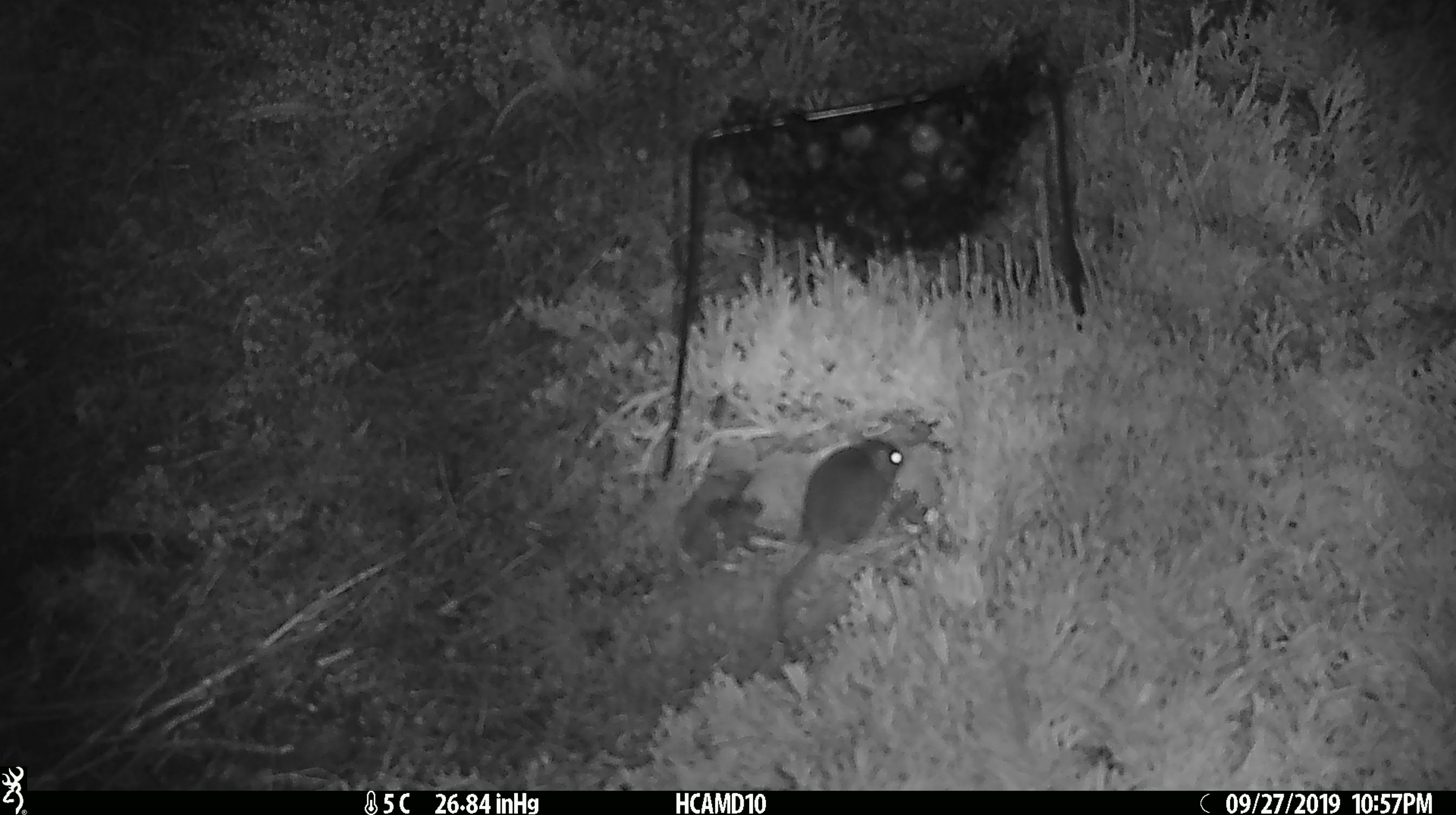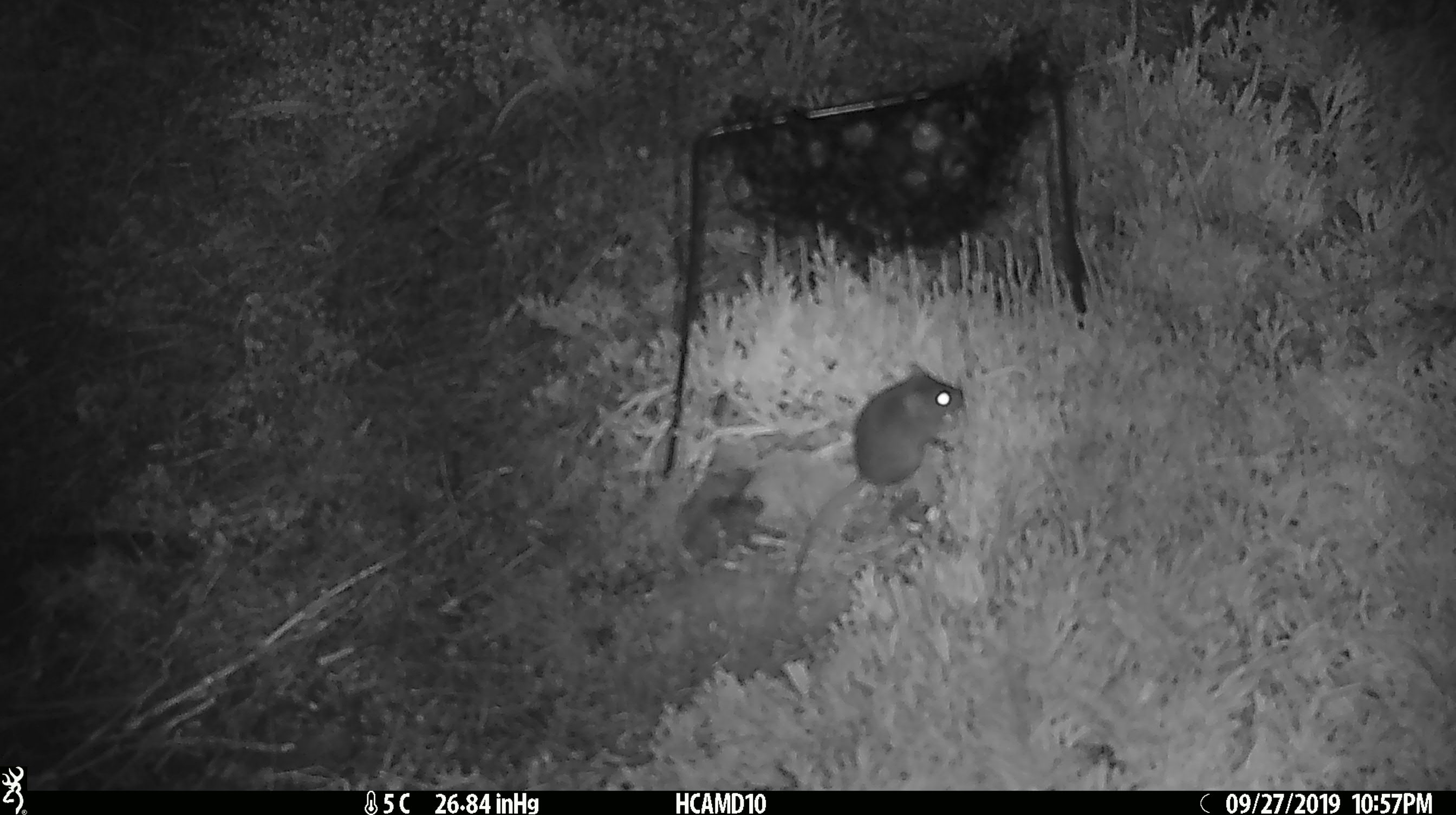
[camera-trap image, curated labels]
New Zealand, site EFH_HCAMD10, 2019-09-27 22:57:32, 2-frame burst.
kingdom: Animalia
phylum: Chordata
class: Mammalia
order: Rodentia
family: Muridae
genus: Mus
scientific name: Mus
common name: mouse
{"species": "mouse (Mus)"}